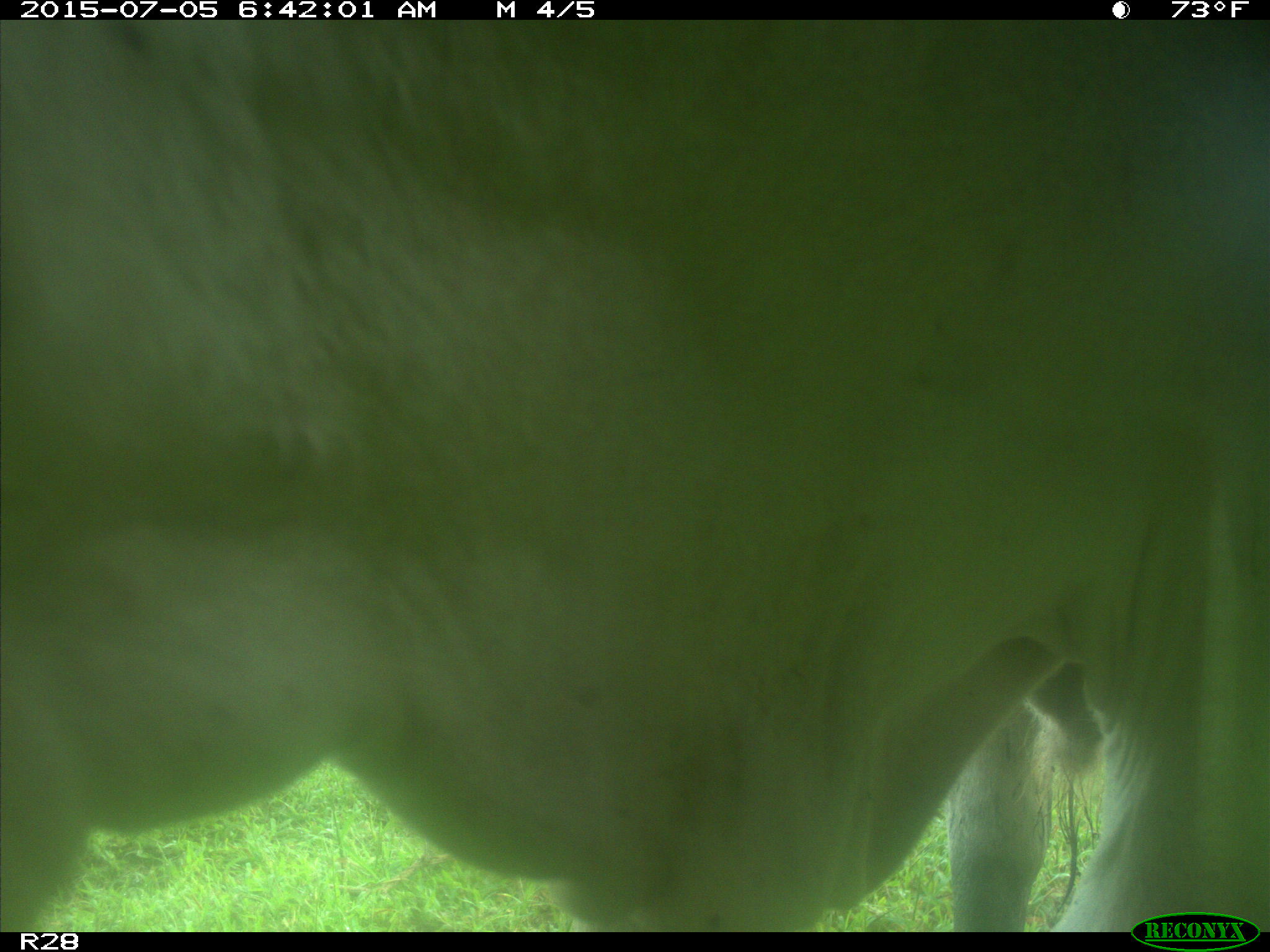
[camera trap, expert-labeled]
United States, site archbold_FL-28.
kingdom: Animalia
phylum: Chordata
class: Mammalia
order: Artiodactyla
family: Bovidae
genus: Bos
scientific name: Bos taurus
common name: domestic cow